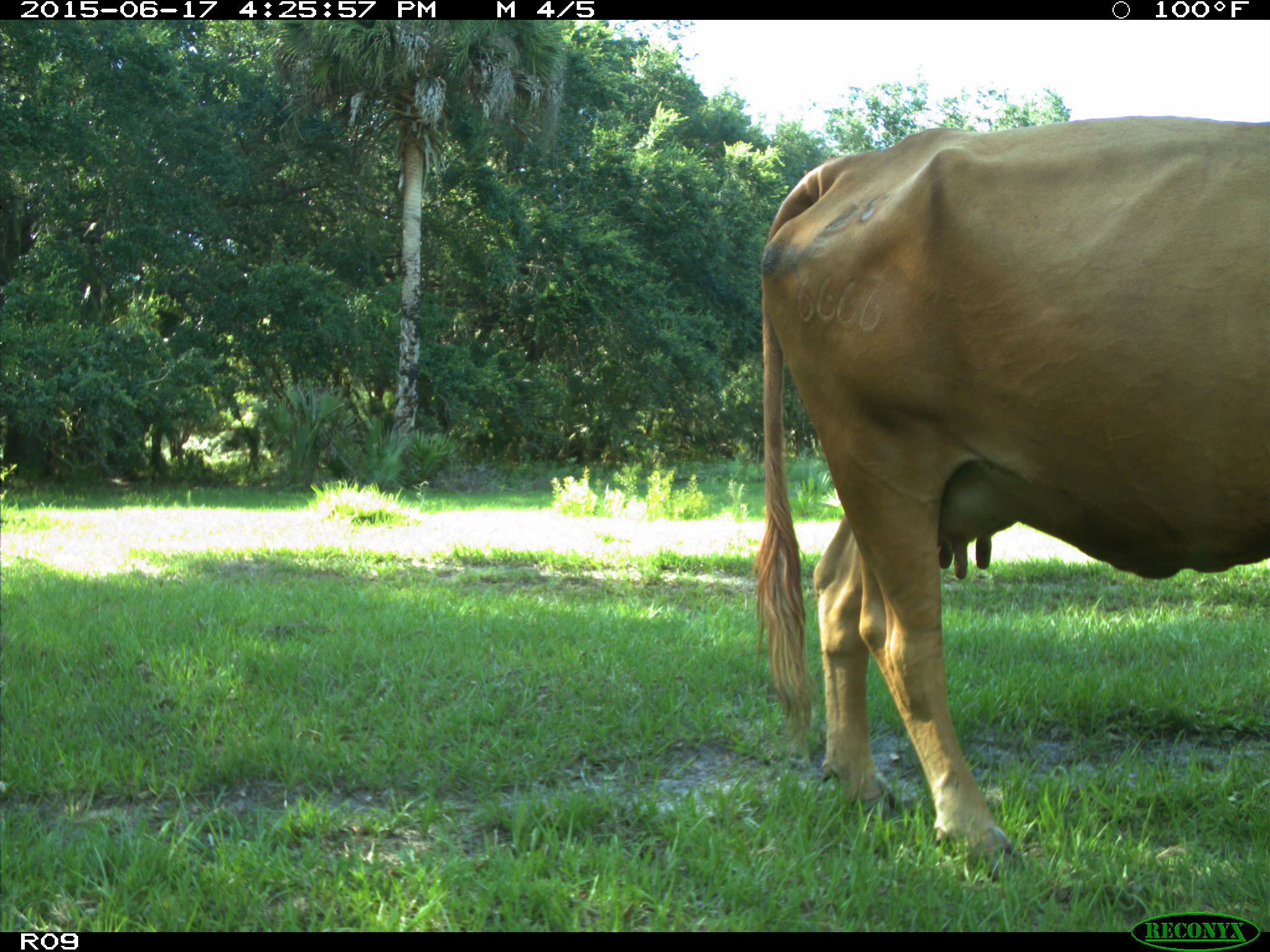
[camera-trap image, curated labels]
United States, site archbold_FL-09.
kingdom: Animalia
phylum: Chordata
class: Mammalia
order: Artiodactyla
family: Bovidae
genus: Bos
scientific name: Bos taurus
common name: domestic cow